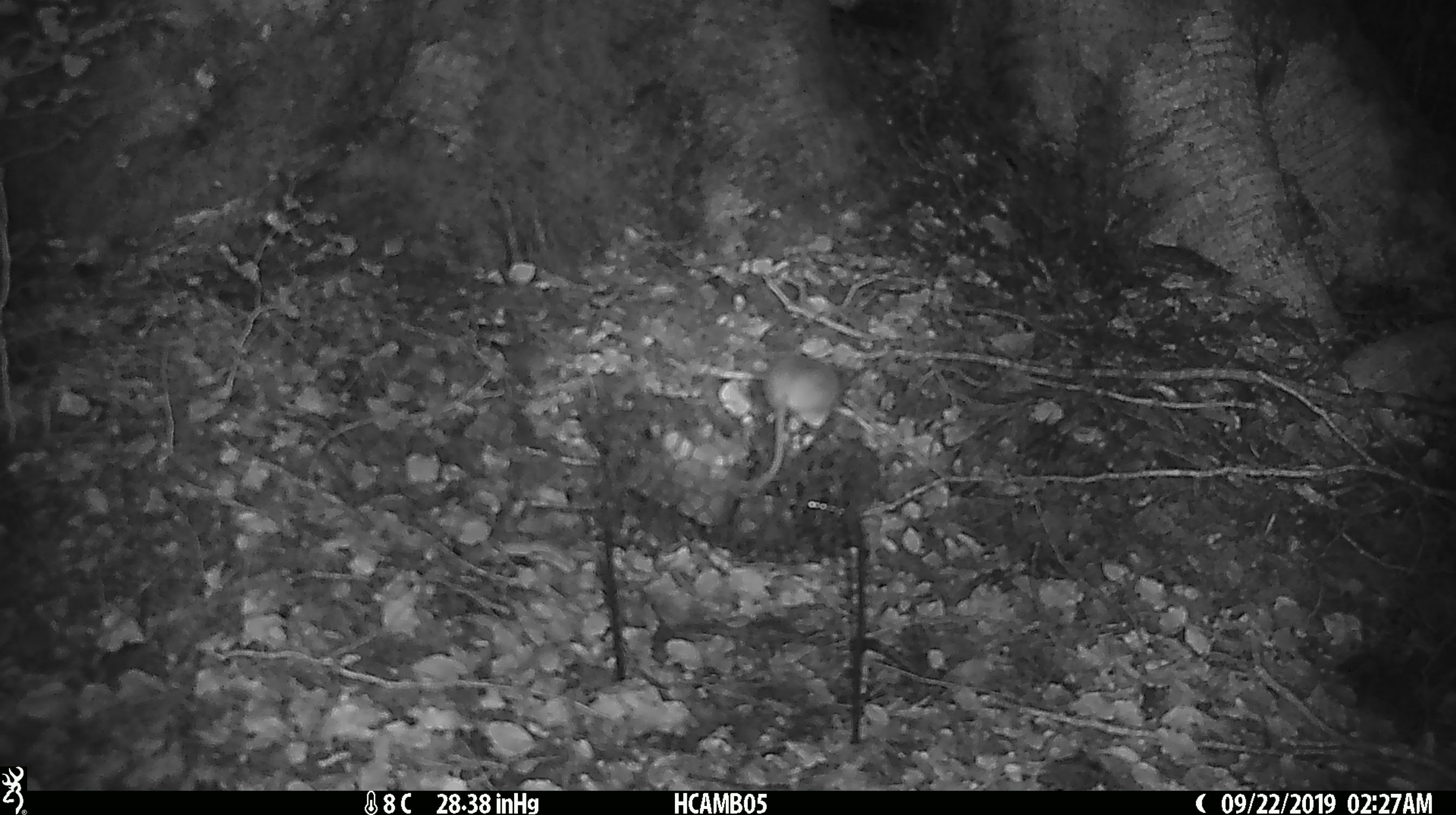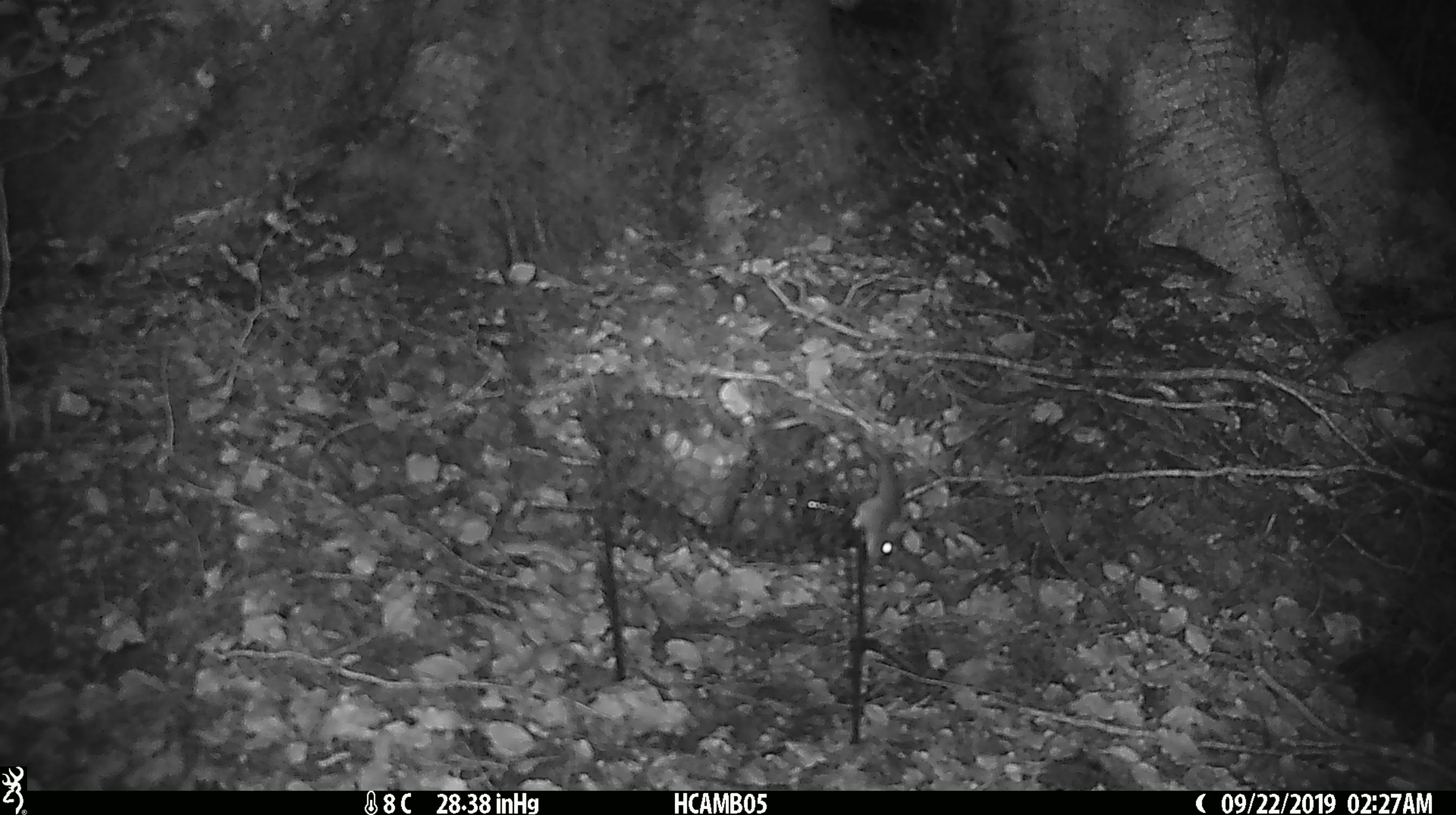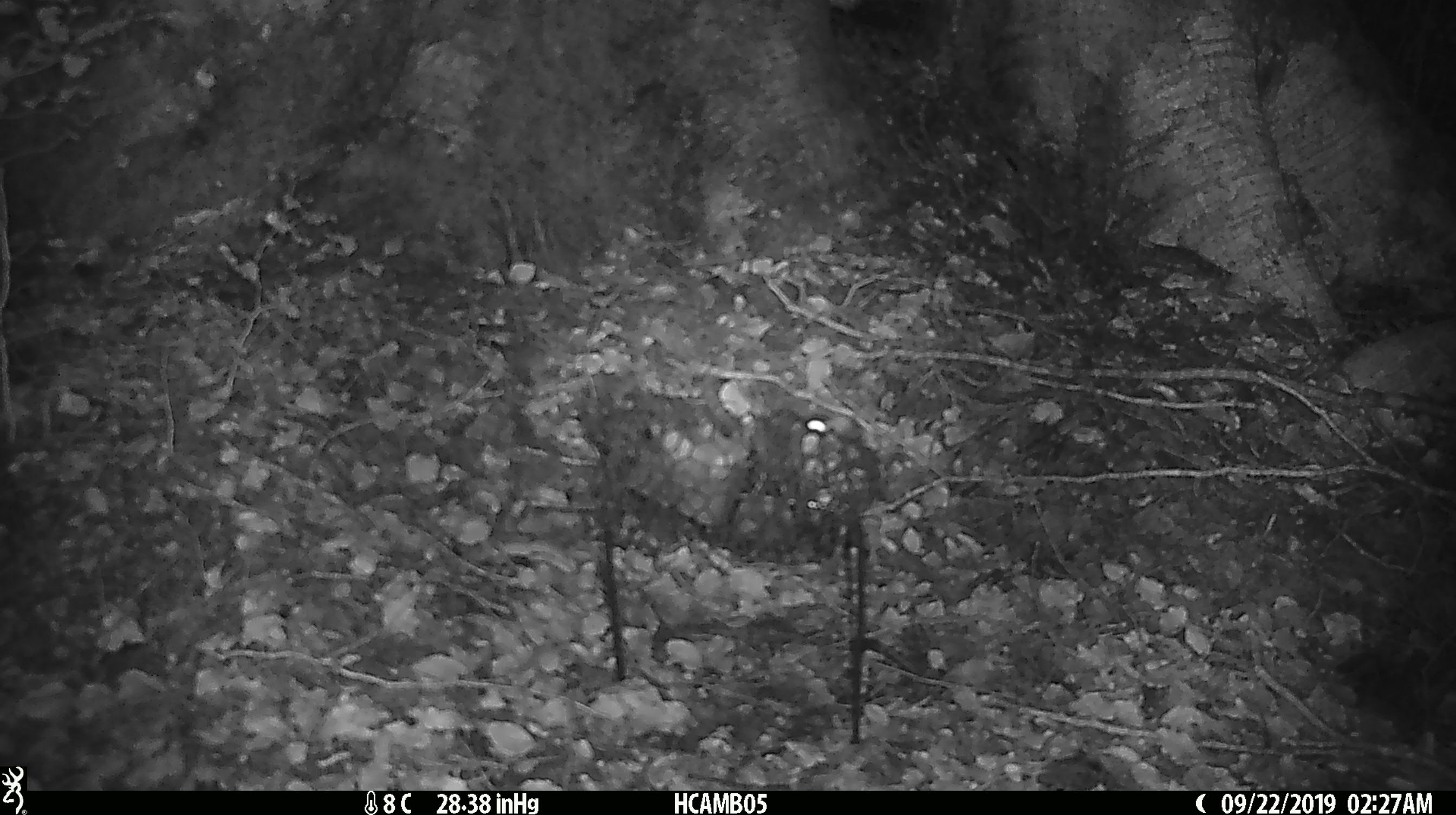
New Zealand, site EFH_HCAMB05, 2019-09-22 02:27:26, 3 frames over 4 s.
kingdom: Animalia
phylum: Chordata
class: Mammalia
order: Rodentia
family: Muridae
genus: Mus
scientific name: Mus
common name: mouse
Mouse (Mus).